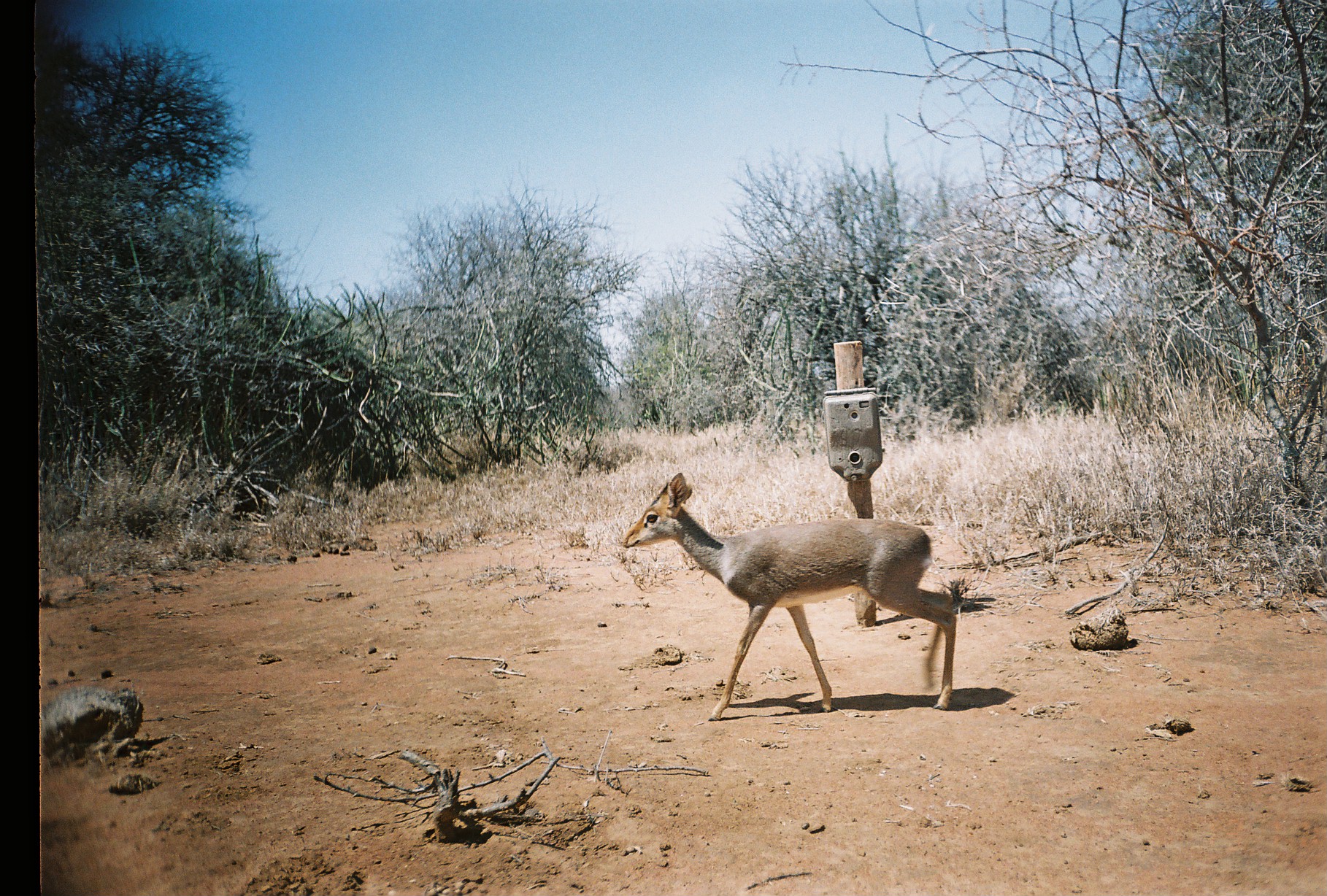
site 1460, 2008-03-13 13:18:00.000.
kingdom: Animalia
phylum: Chordata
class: Mammalia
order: Artiodactyla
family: Bovidae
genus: Madoqua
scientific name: Madoqua guentheri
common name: günther's dik-dik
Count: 1.